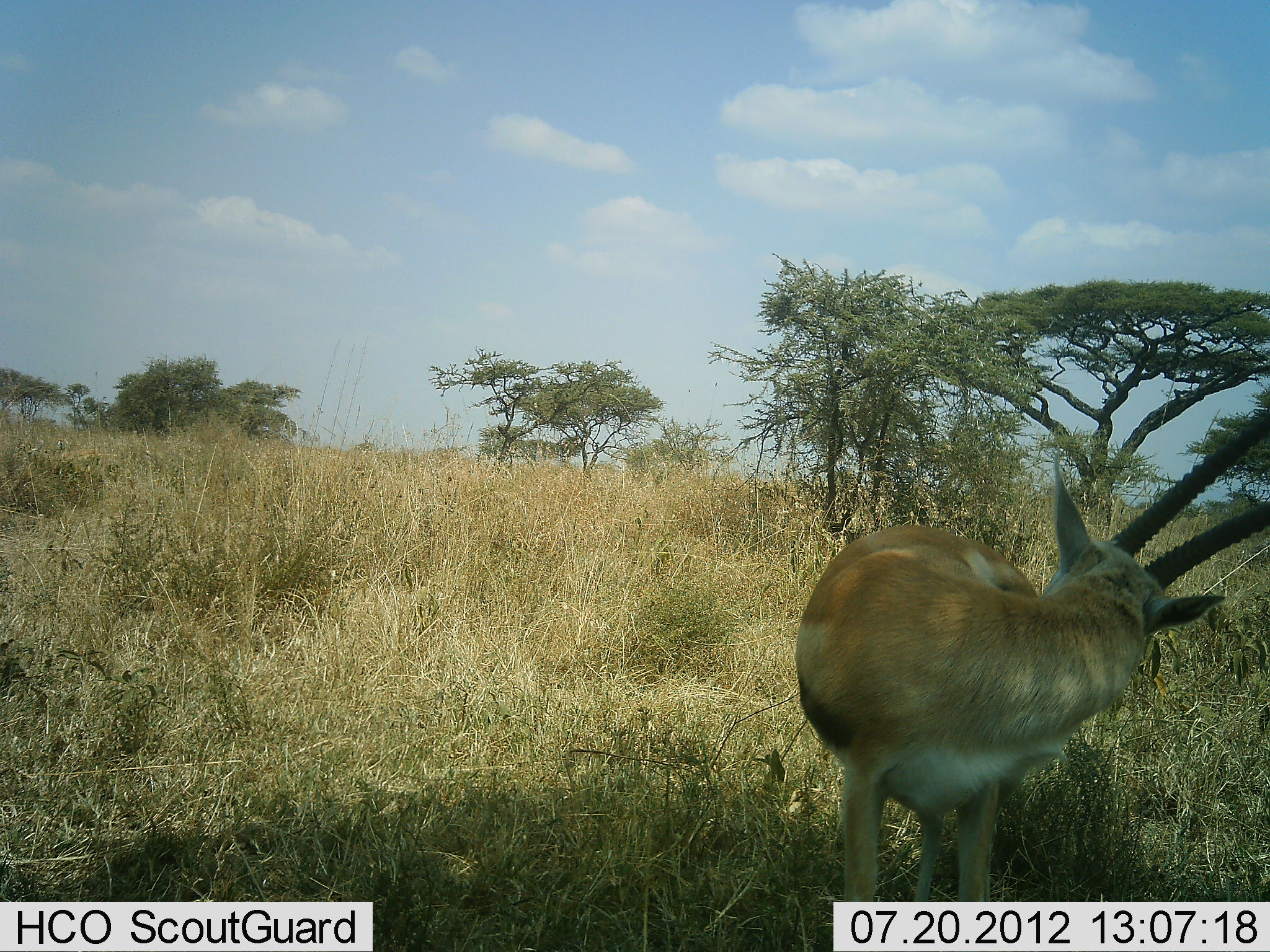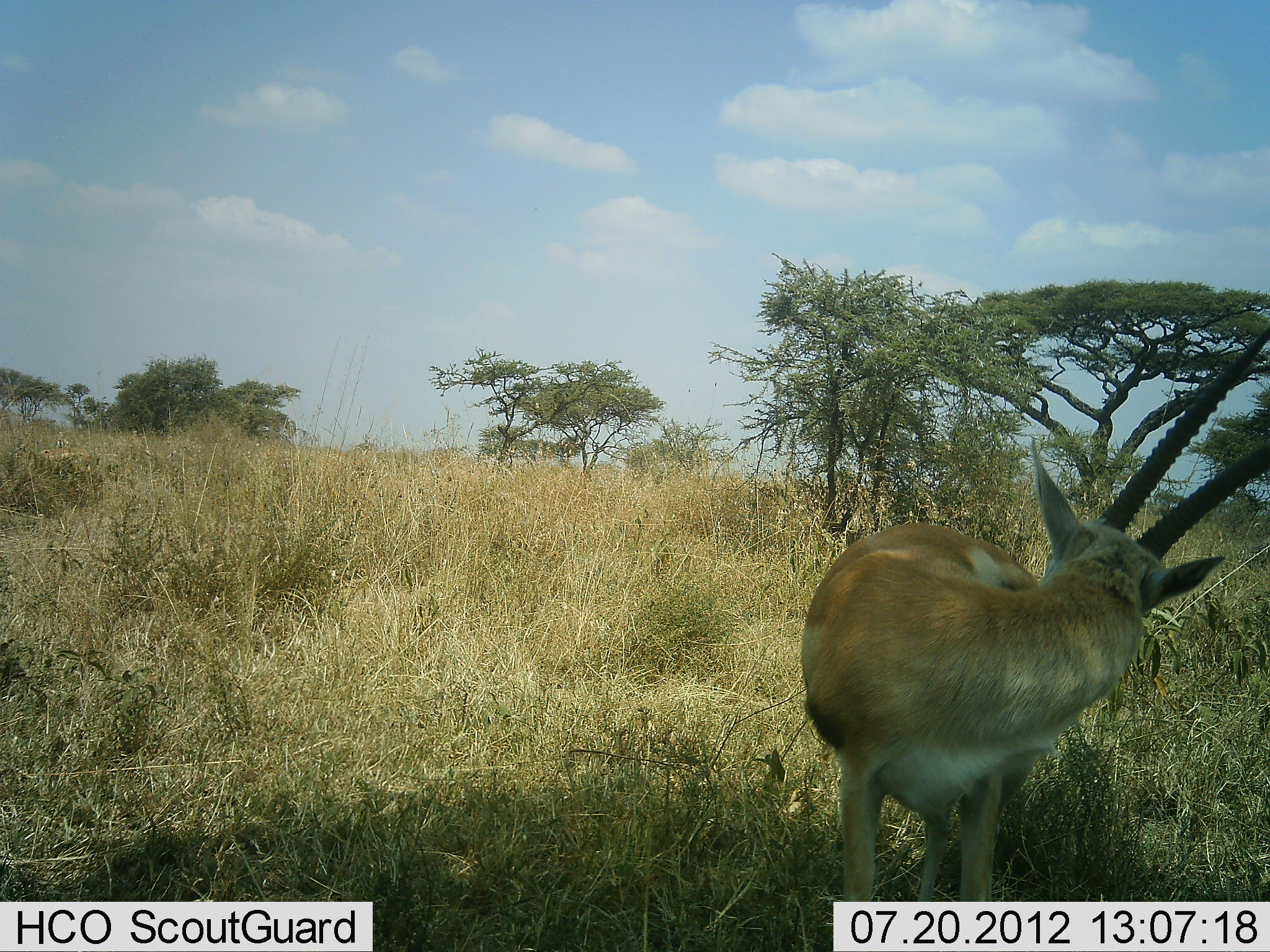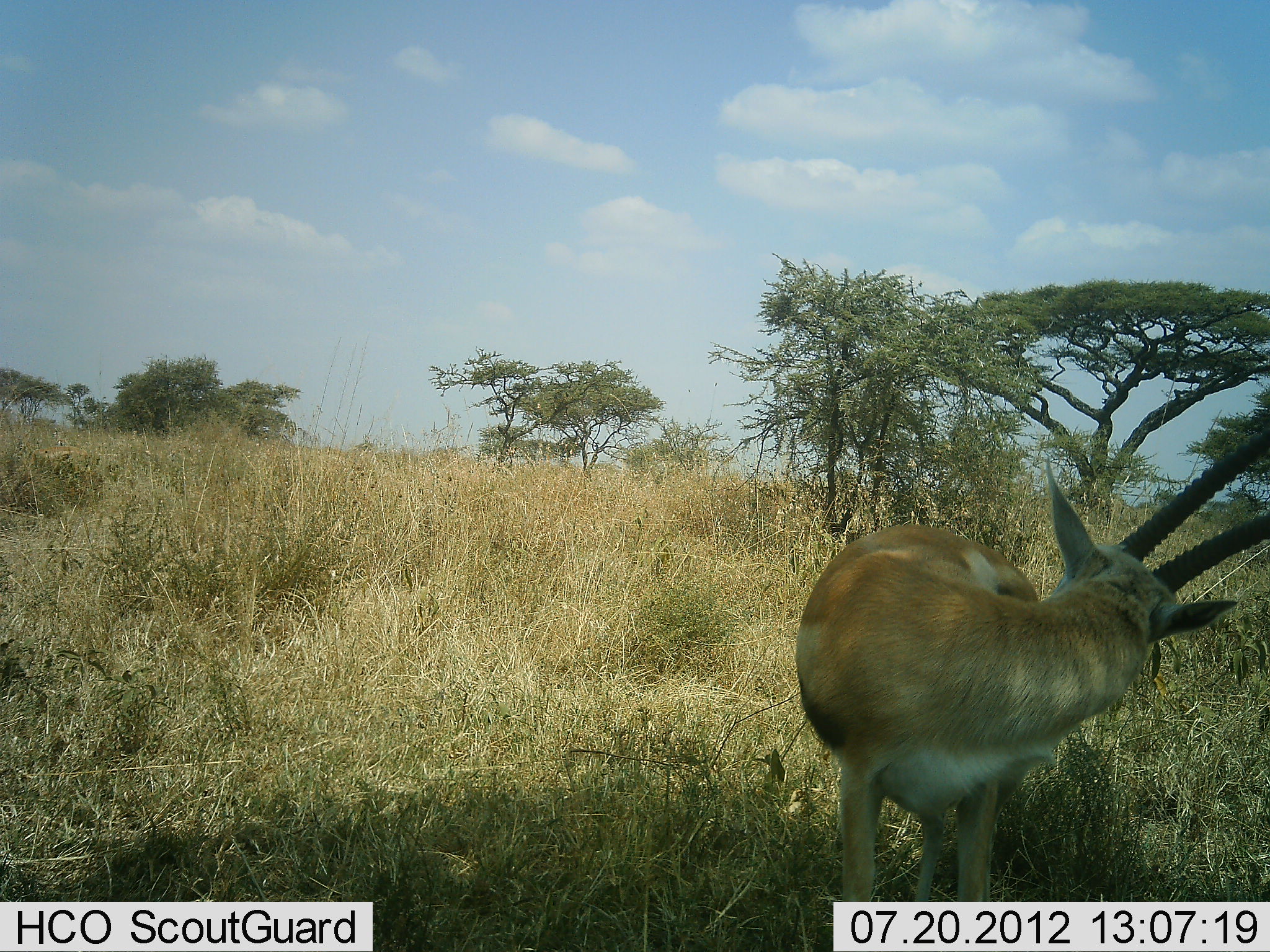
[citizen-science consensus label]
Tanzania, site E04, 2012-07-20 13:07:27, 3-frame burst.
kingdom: Animalia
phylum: Chordata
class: Mammalia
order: Artiodactyla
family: Bovidae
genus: Eudorcas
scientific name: Eudorcas thomsonii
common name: thomson's gazelle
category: gazellethomsons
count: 1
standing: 100%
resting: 0%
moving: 0%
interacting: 10%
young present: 0%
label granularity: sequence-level